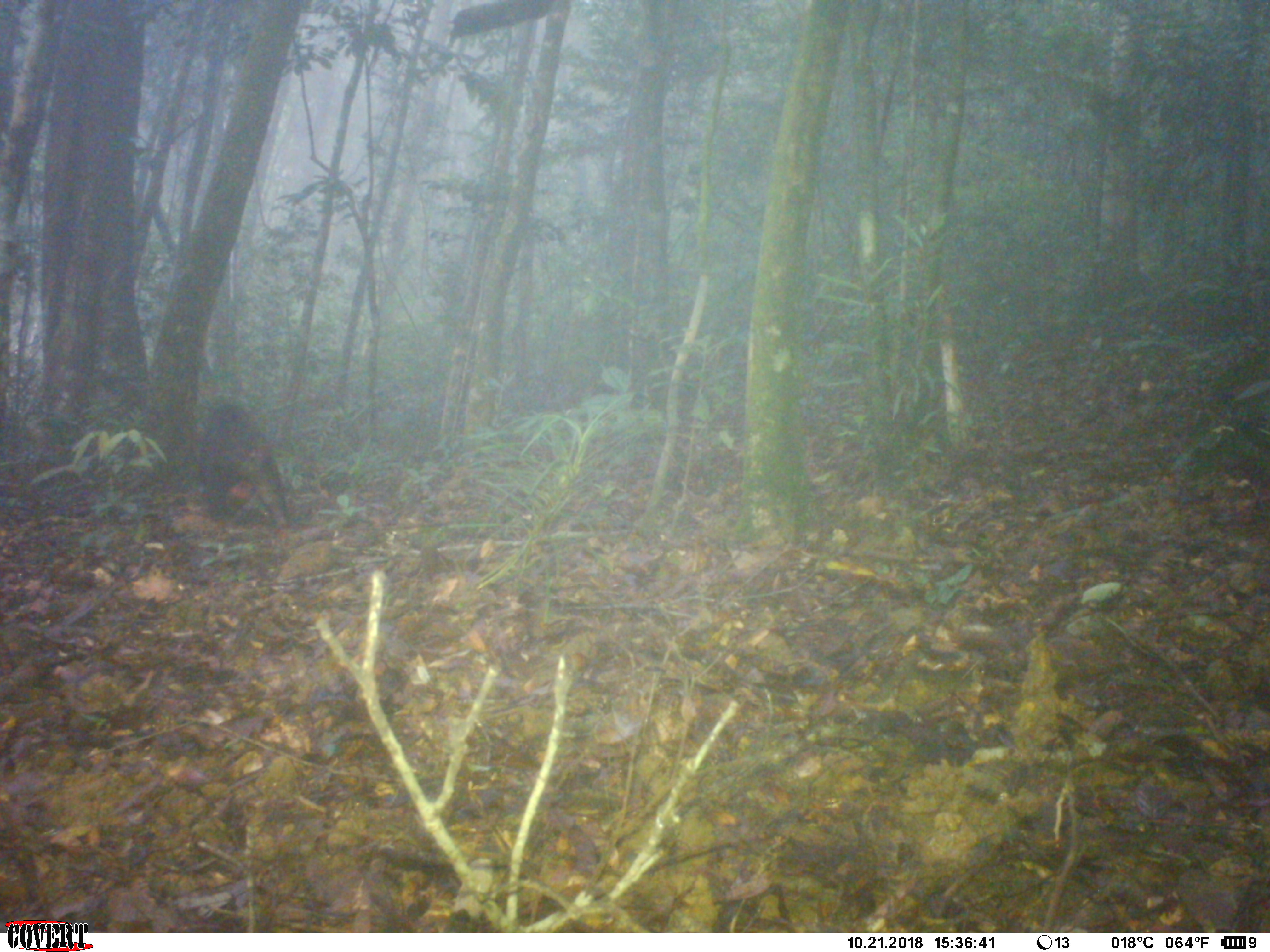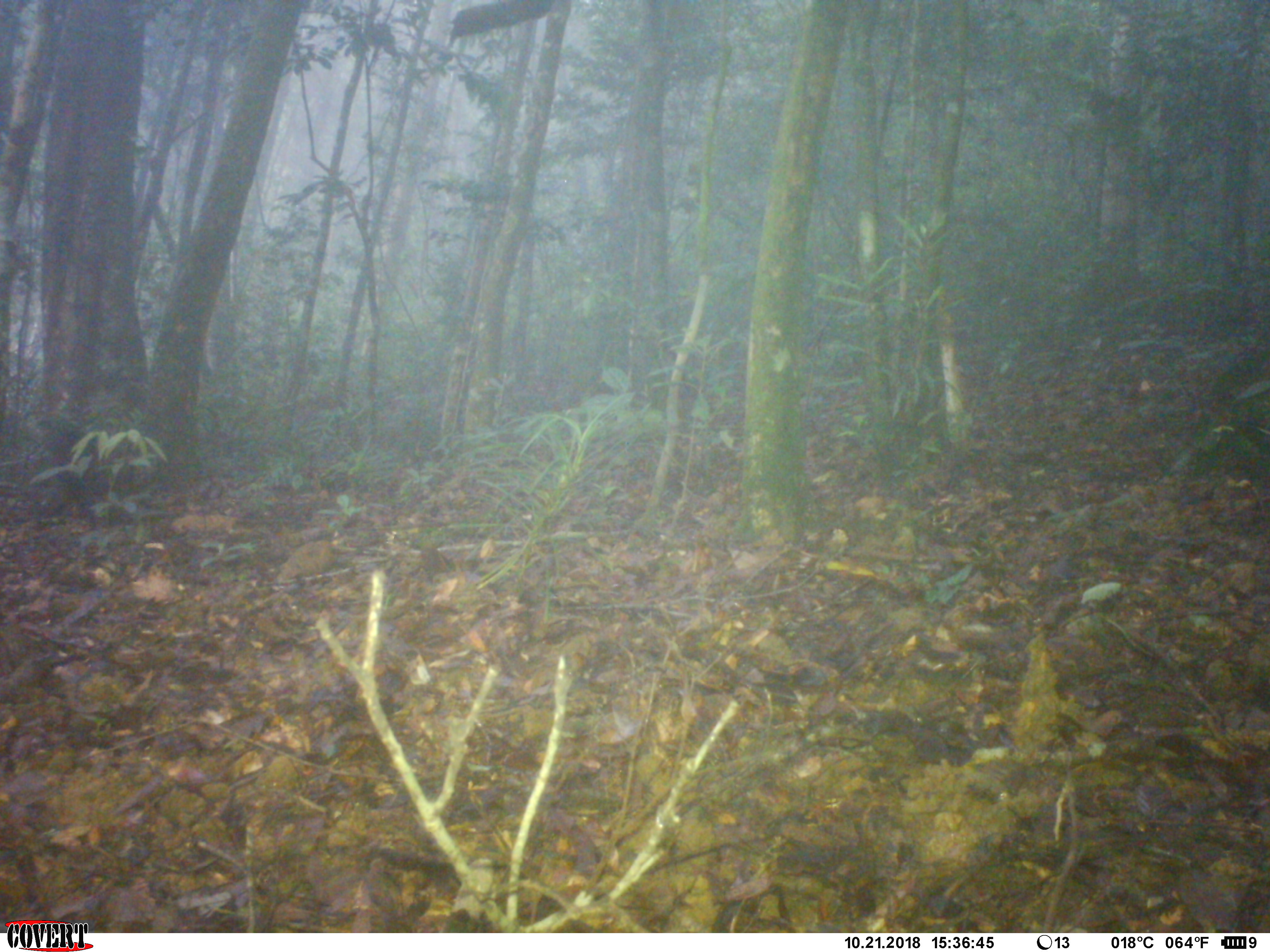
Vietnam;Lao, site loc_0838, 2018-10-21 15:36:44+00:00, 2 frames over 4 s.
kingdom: Animalia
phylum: Chordata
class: Mammalia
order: Primates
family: Cercopithecidae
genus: Macaca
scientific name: Macaca arctoides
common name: stump-tailed macaque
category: stump tailed macaque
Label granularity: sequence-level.